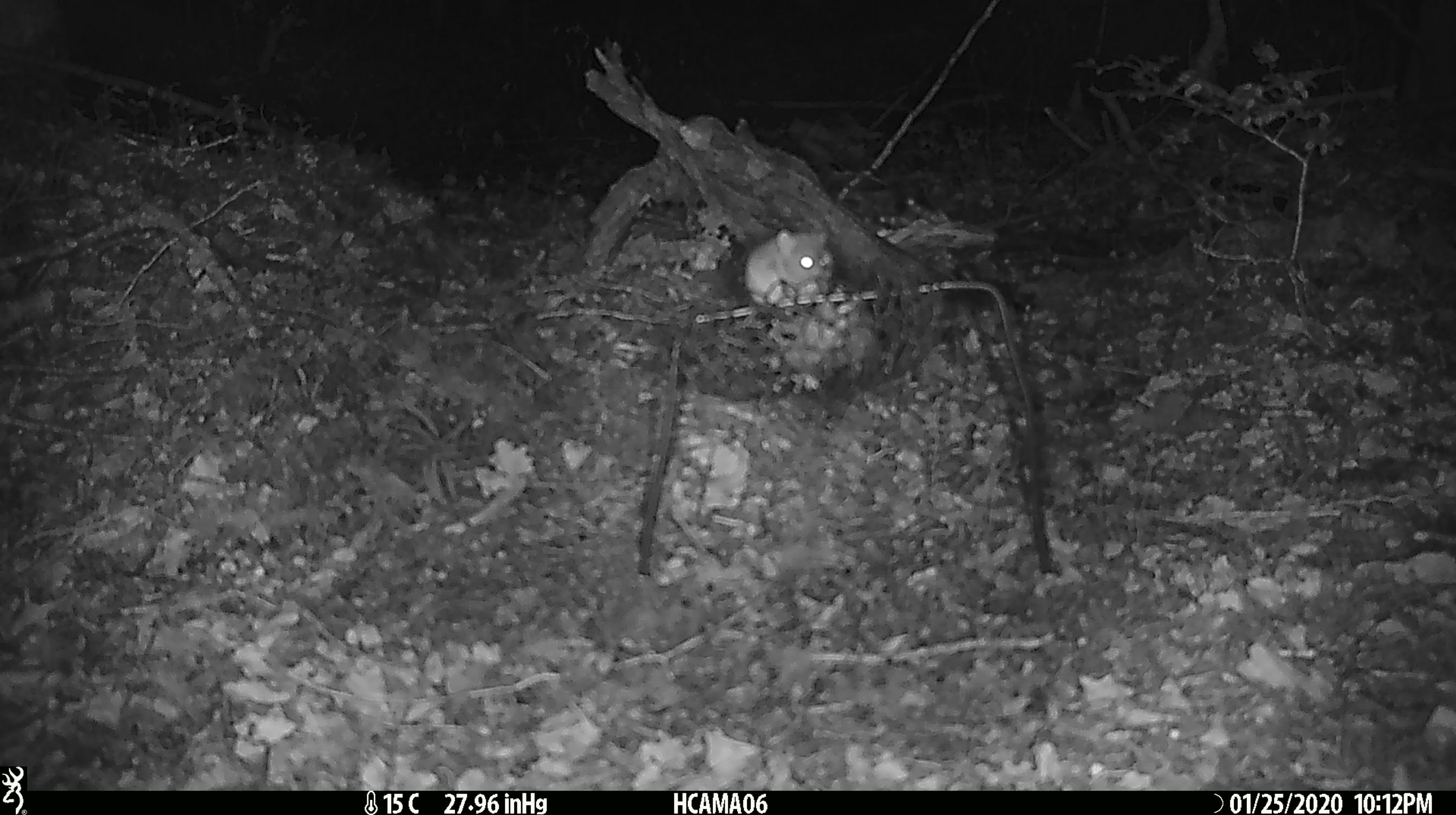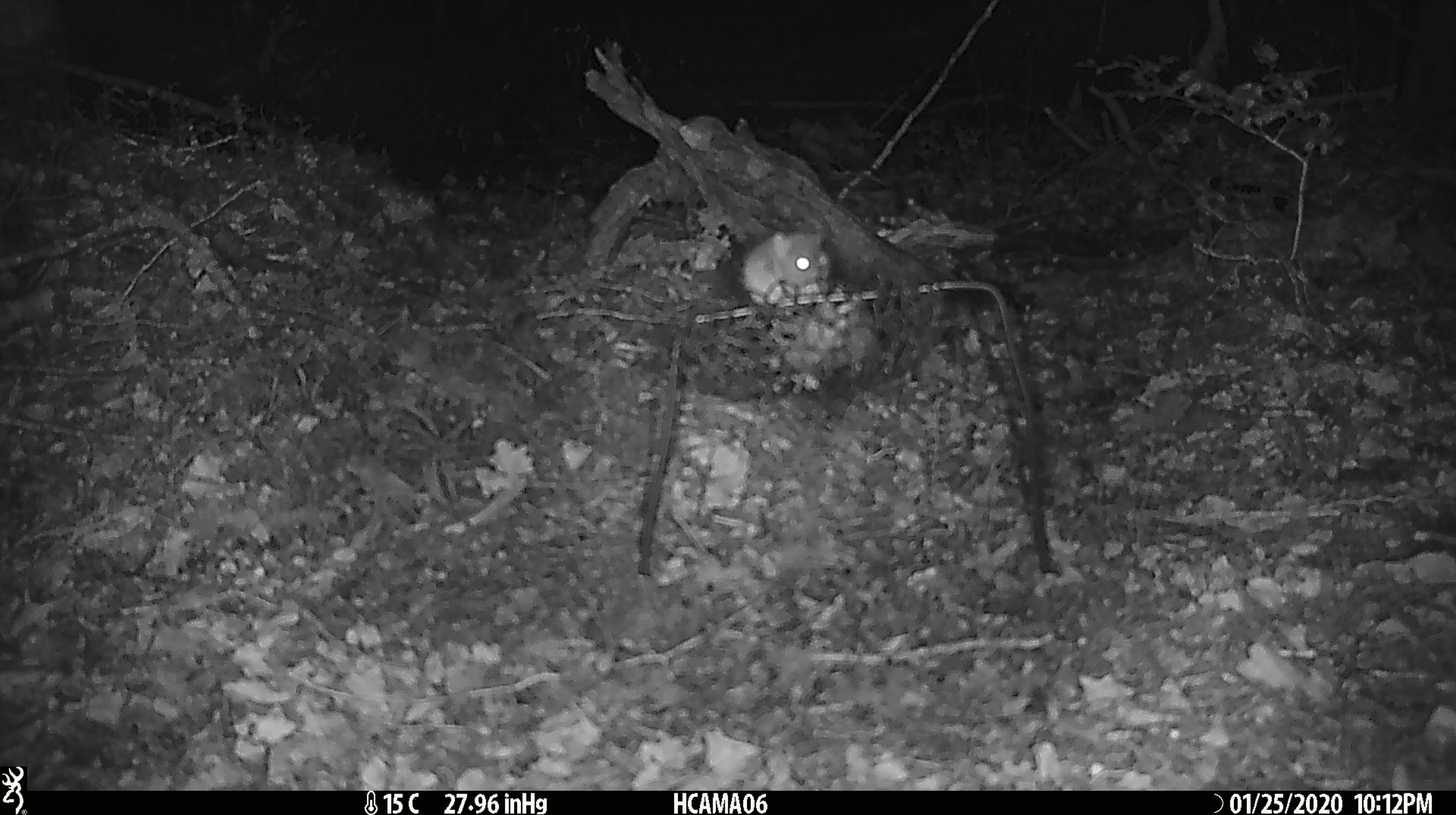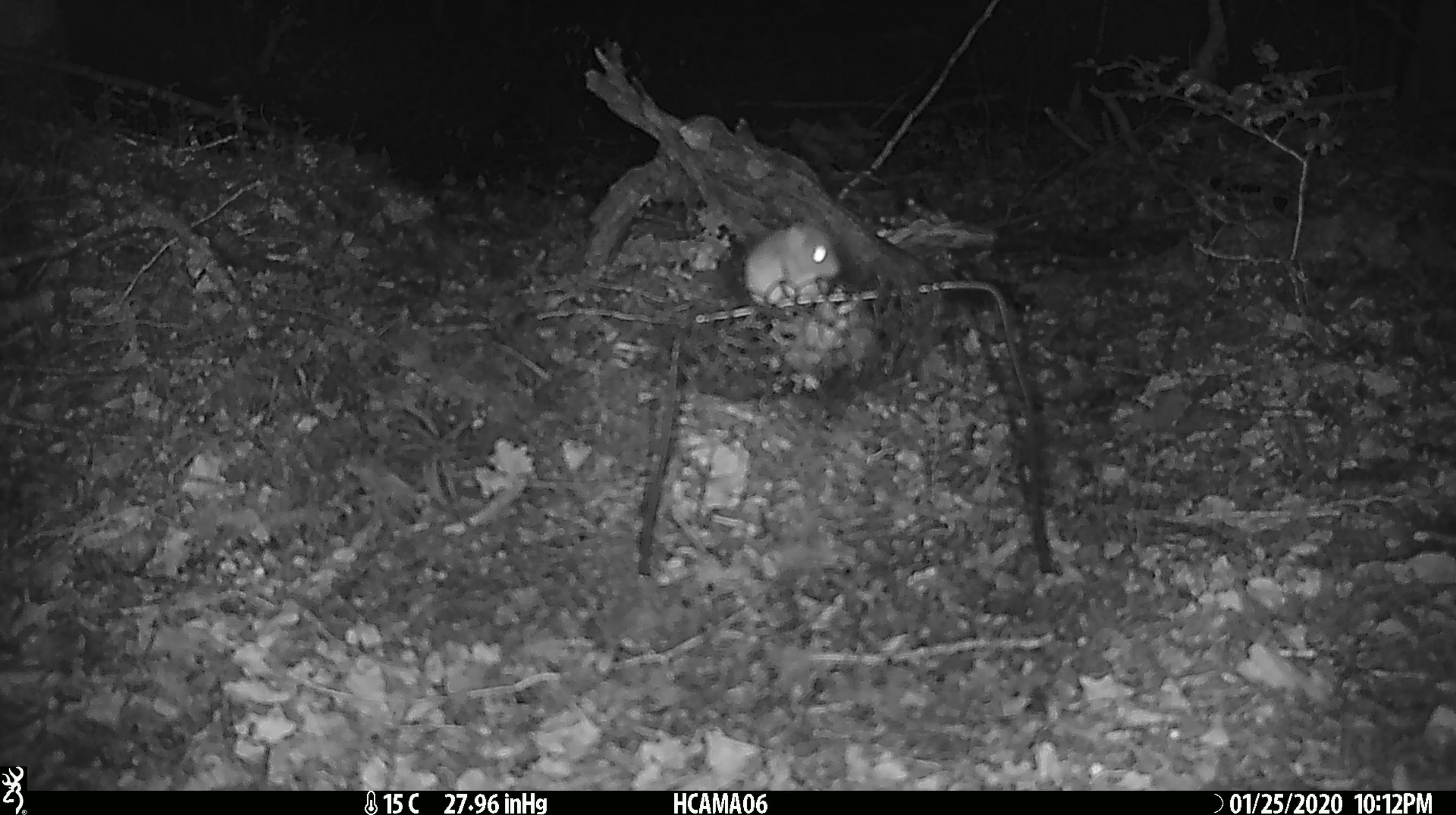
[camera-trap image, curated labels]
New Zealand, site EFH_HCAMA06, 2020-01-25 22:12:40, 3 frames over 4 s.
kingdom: Animalia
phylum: Chordata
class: Mammalia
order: Rodentia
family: Muridae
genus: Mus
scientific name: Mus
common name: mouse